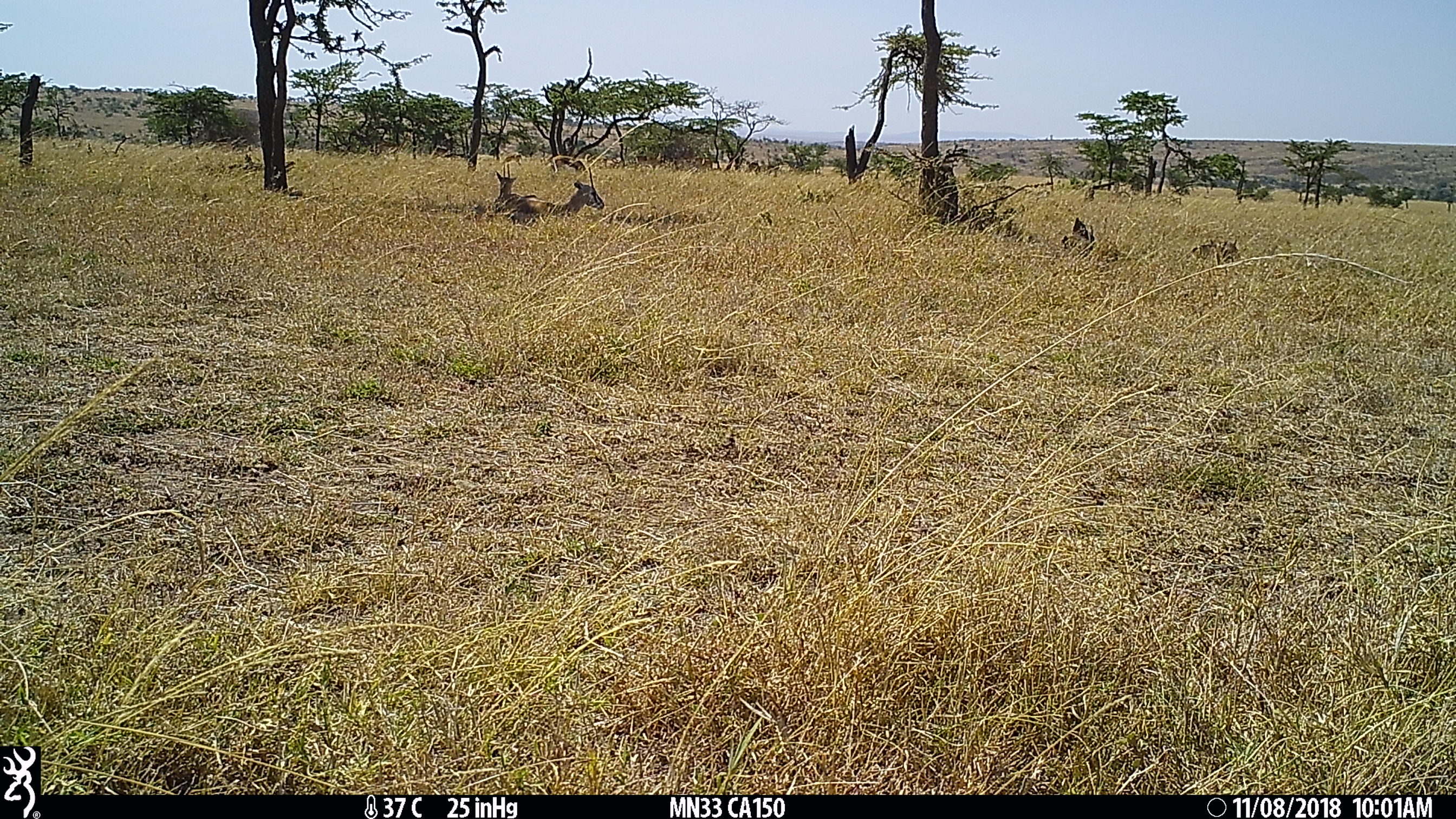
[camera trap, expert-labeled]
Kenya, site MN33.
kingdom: Animalia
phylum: Chordata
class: Mammalia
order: Artiodactyla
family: Bovidae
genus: Eudorcas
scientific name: Eudorcas thomsonii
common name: thomon's gazelle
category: gazelle thomsons